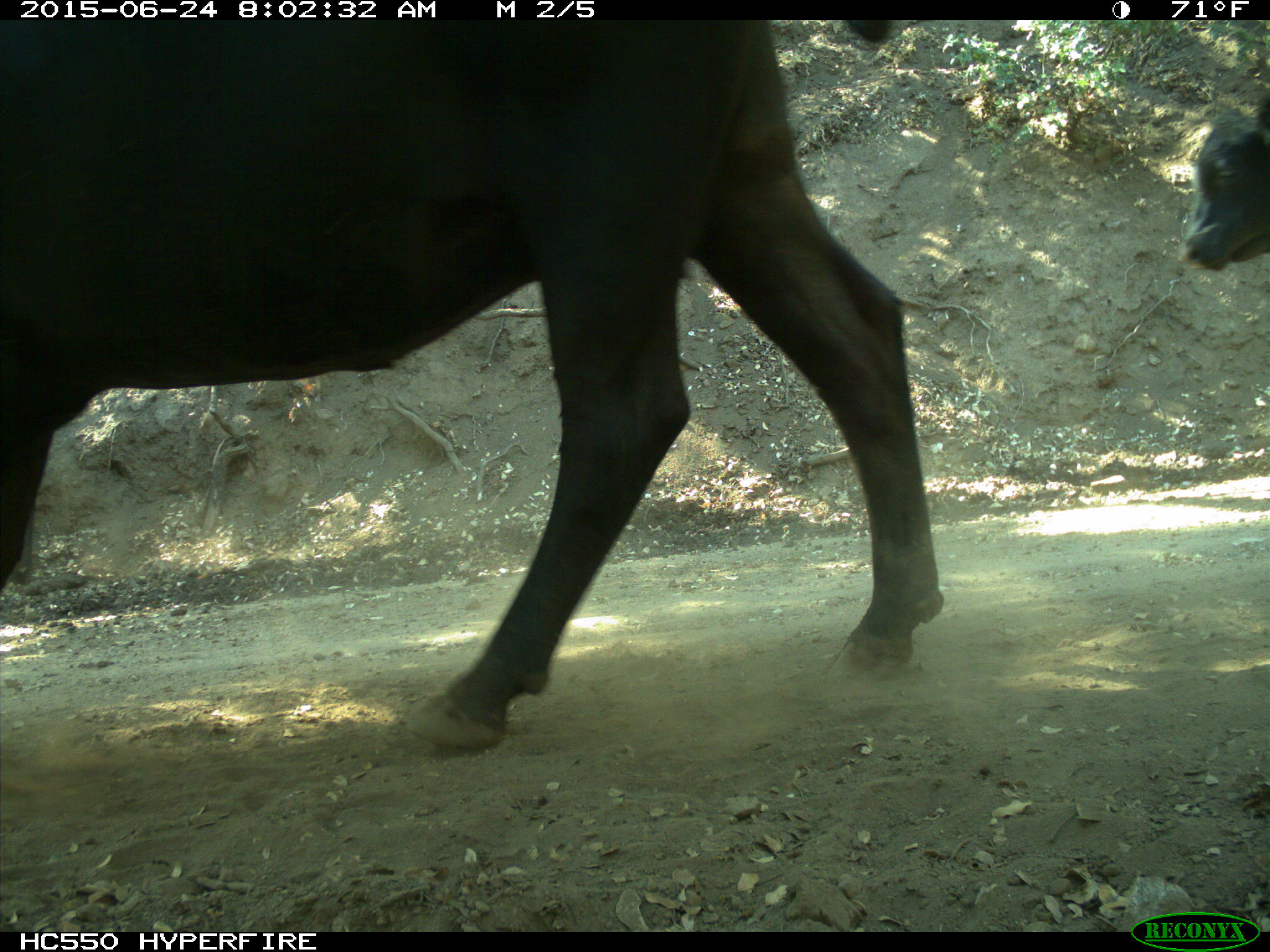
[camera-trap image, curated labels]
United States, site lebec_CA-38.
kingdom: Animalia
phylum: Chordata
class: Mammalia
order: Artiodactyla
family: Bovidae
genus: Bos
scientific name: Bos taurus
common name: domestic cow